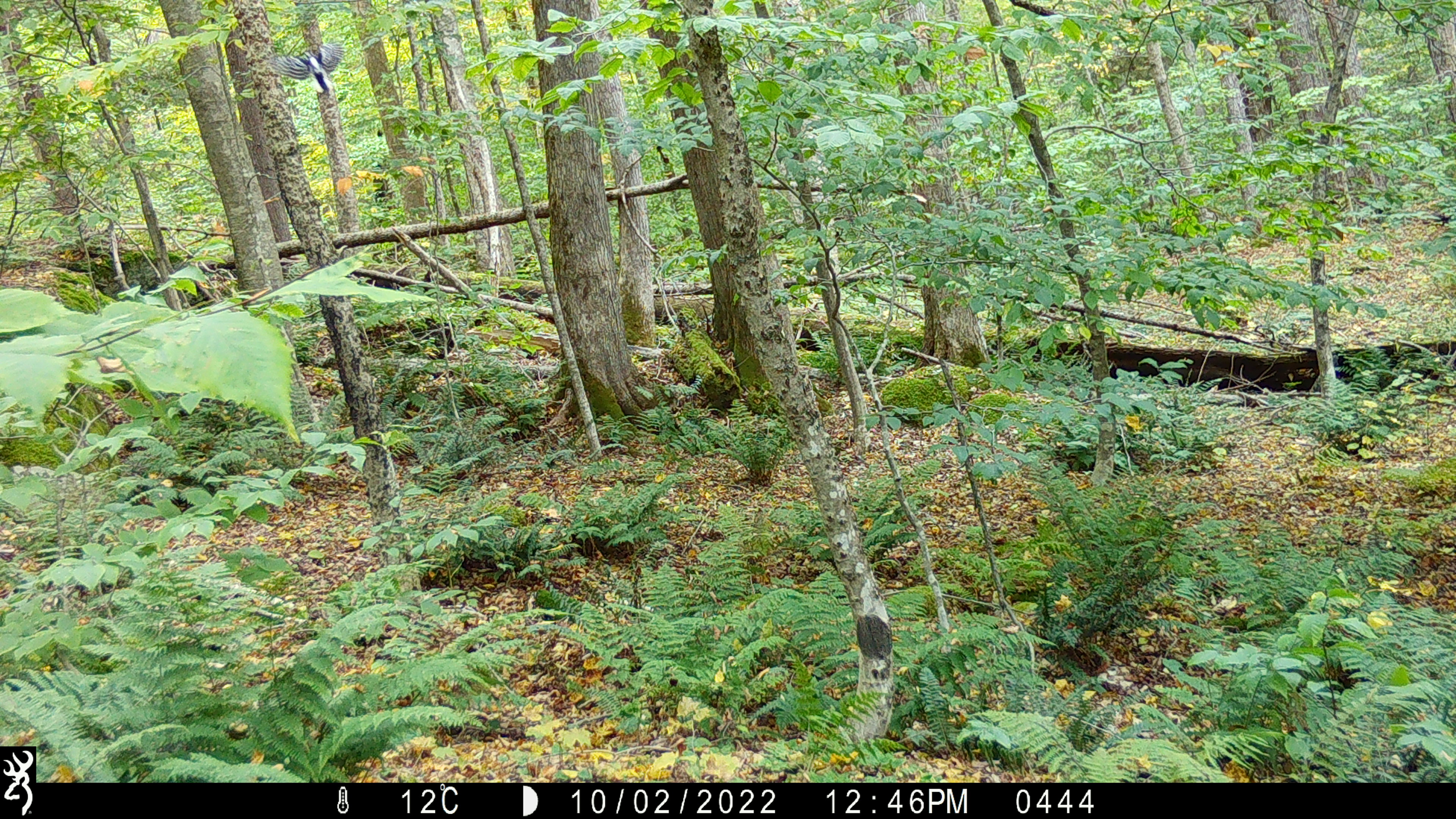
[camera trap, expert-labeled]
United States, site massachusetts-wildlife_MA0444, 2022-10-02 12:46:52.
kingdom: Animalia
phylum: Chordata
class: Aves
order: Passeriformes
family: Corvidae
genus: Cyanocitta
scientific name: Cyanocitta cristata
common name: blue jay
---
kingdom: Animalia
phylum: Chordata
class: Aves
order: Piciformes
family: Picidae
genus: Dryobates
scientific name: Dryobates villosus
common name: hairy woodpecker